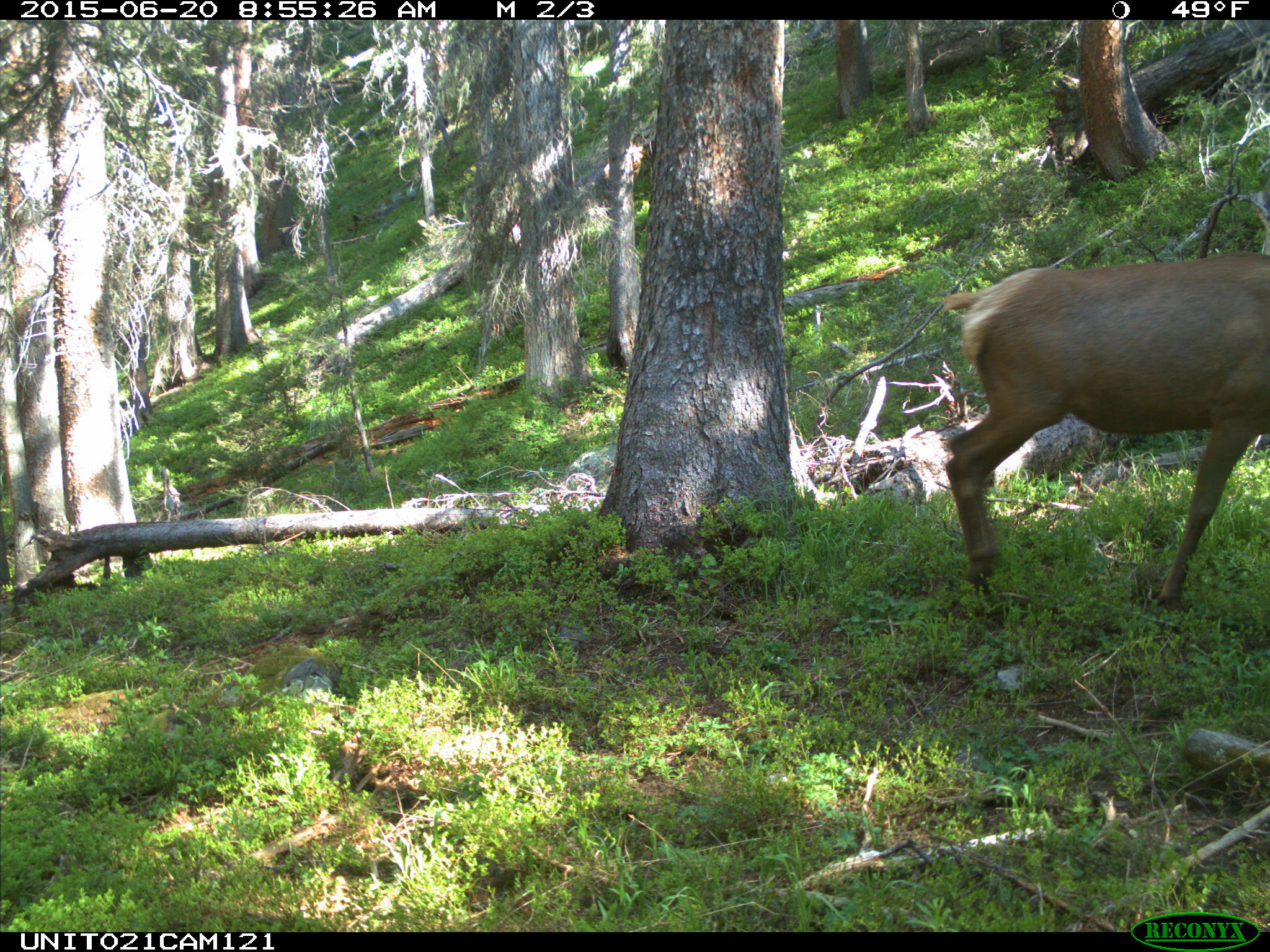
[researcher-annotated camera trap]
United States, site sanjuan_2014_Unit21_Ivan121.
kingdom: Animalia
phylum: Chordata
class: Mammalia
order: Artiodactyla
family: Cervidae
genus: Cervus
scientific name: Cervus elaphus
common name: red deer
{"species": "Cervus elaphus (red deer)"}